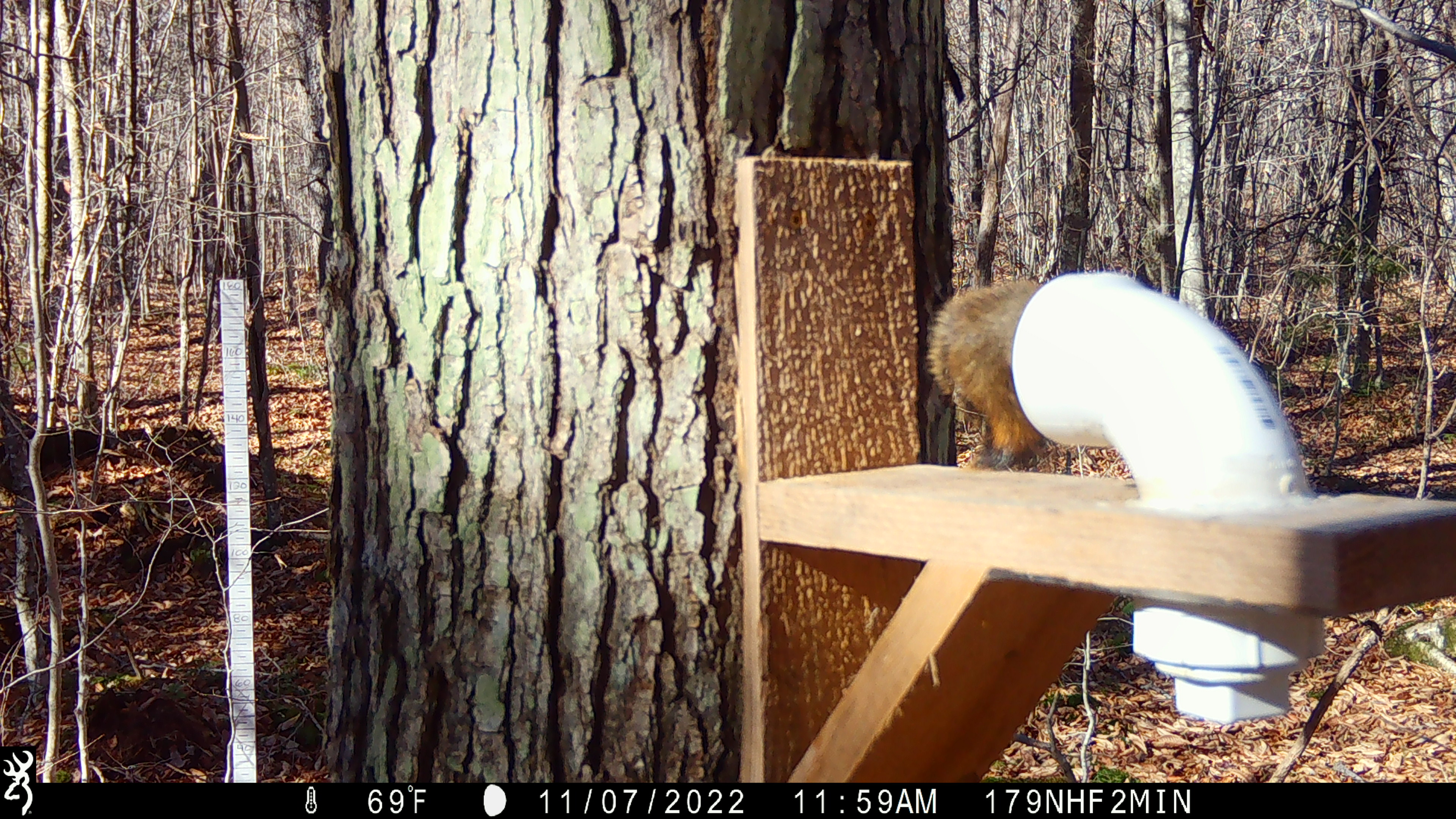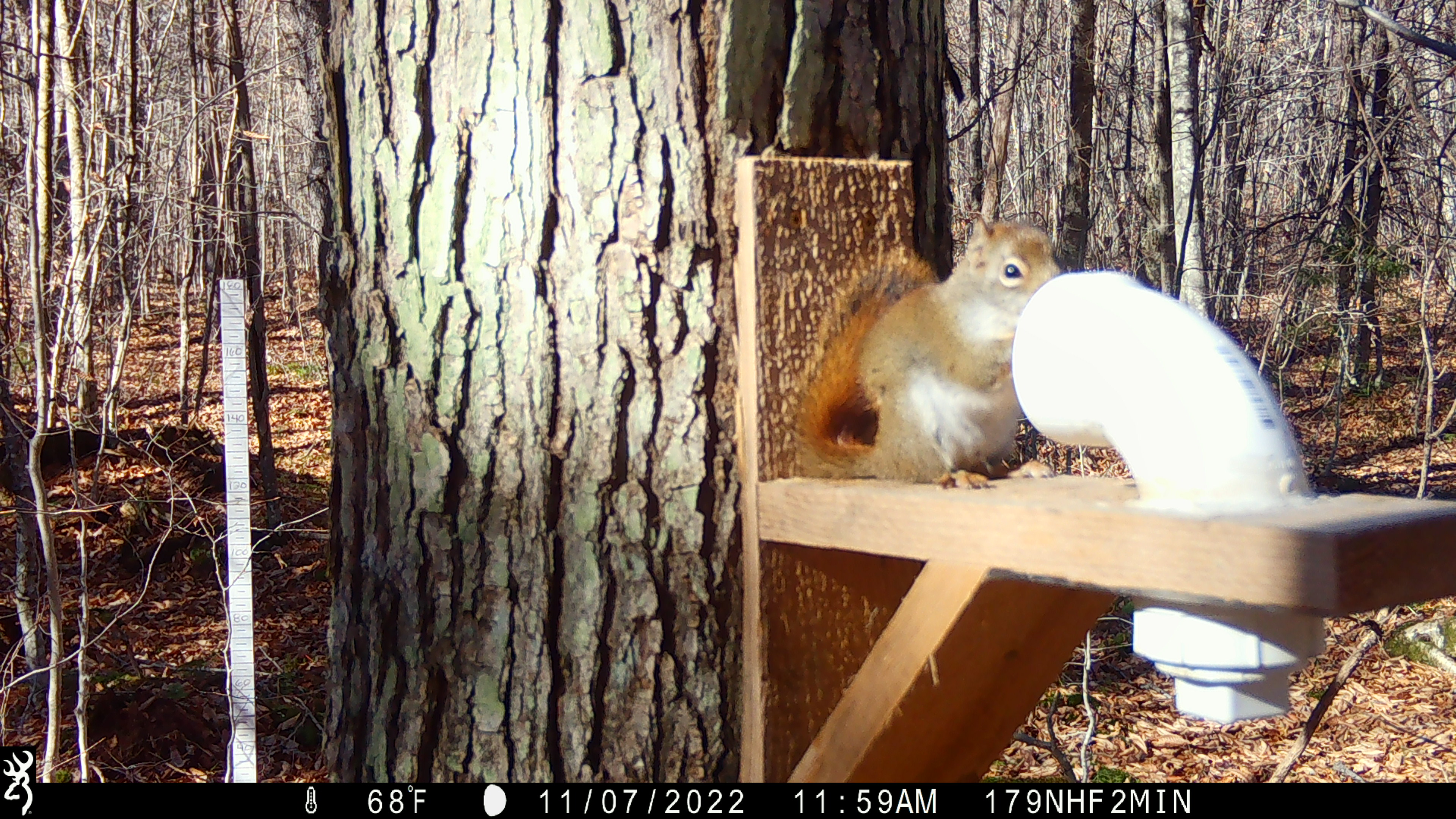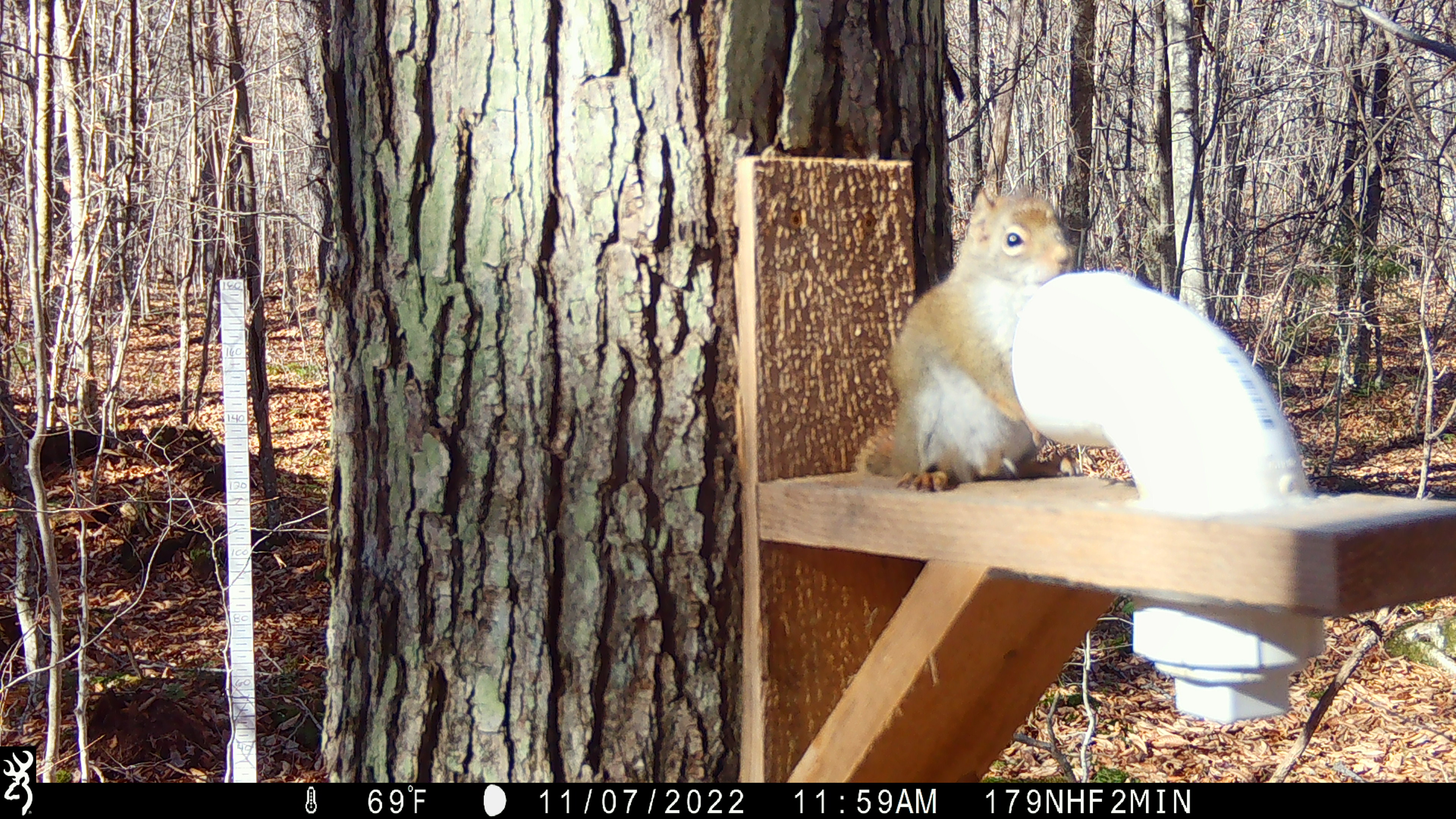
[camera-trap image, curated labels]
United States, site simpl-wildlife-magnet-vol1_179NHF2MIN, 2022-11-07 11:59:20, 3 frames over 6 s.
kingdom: Animalia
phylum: Chordata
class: Mammalia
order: Rodentia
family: Sciuridae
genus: Tamiasciurus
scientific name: Tamiasciurus hudsonicus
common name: red squirrel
Red squirrel (Tamiasciurus hudsonicus).